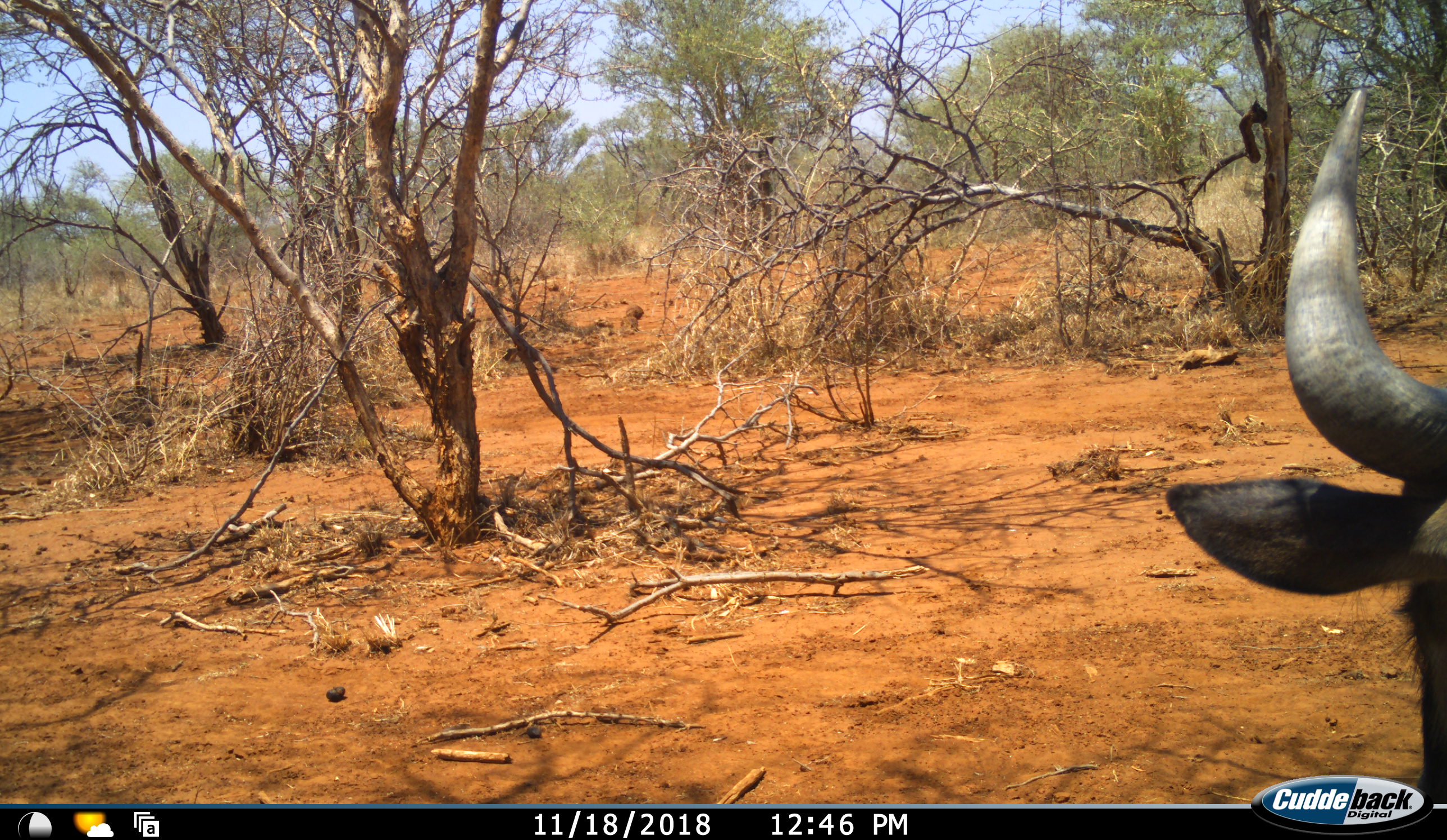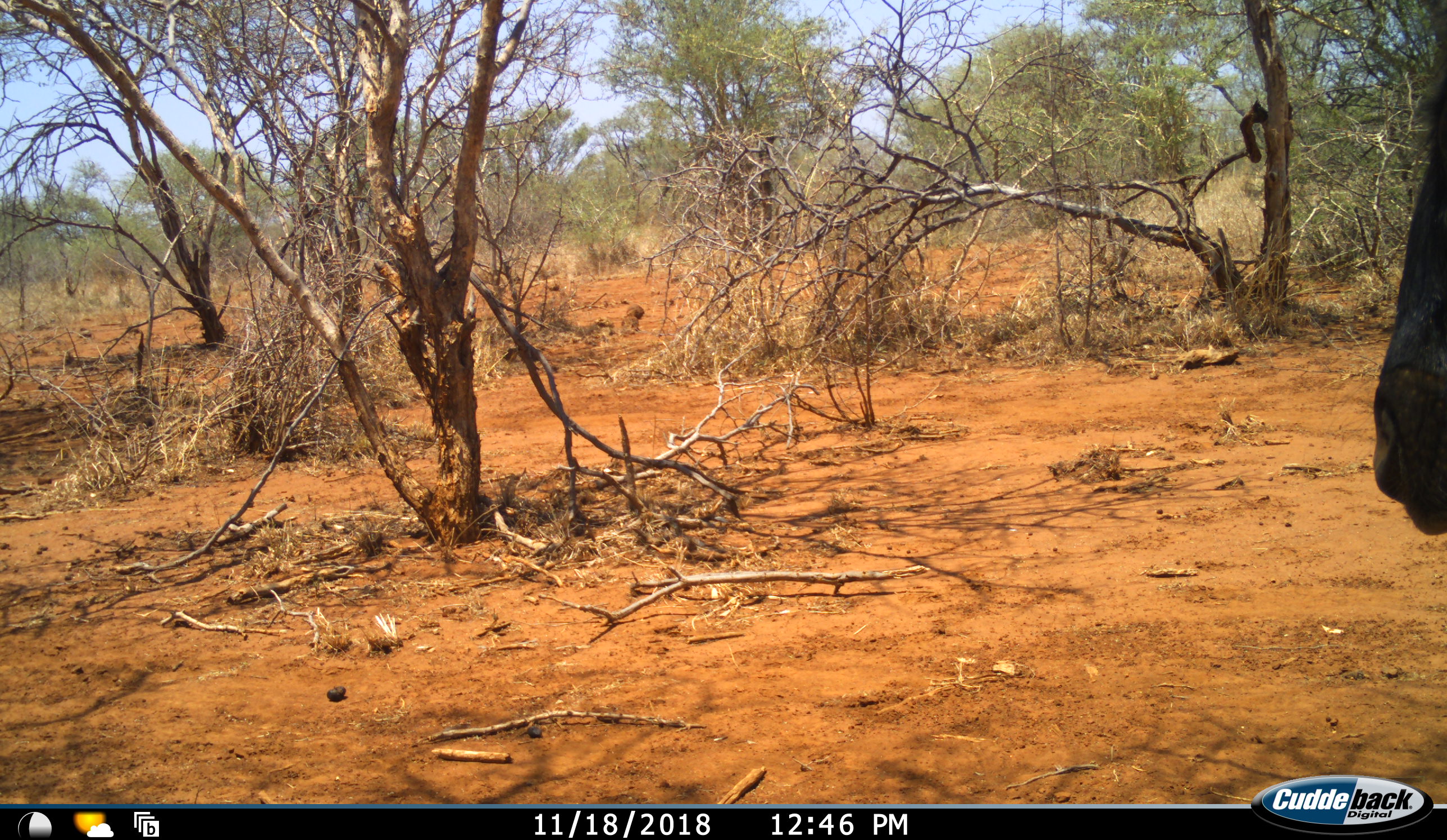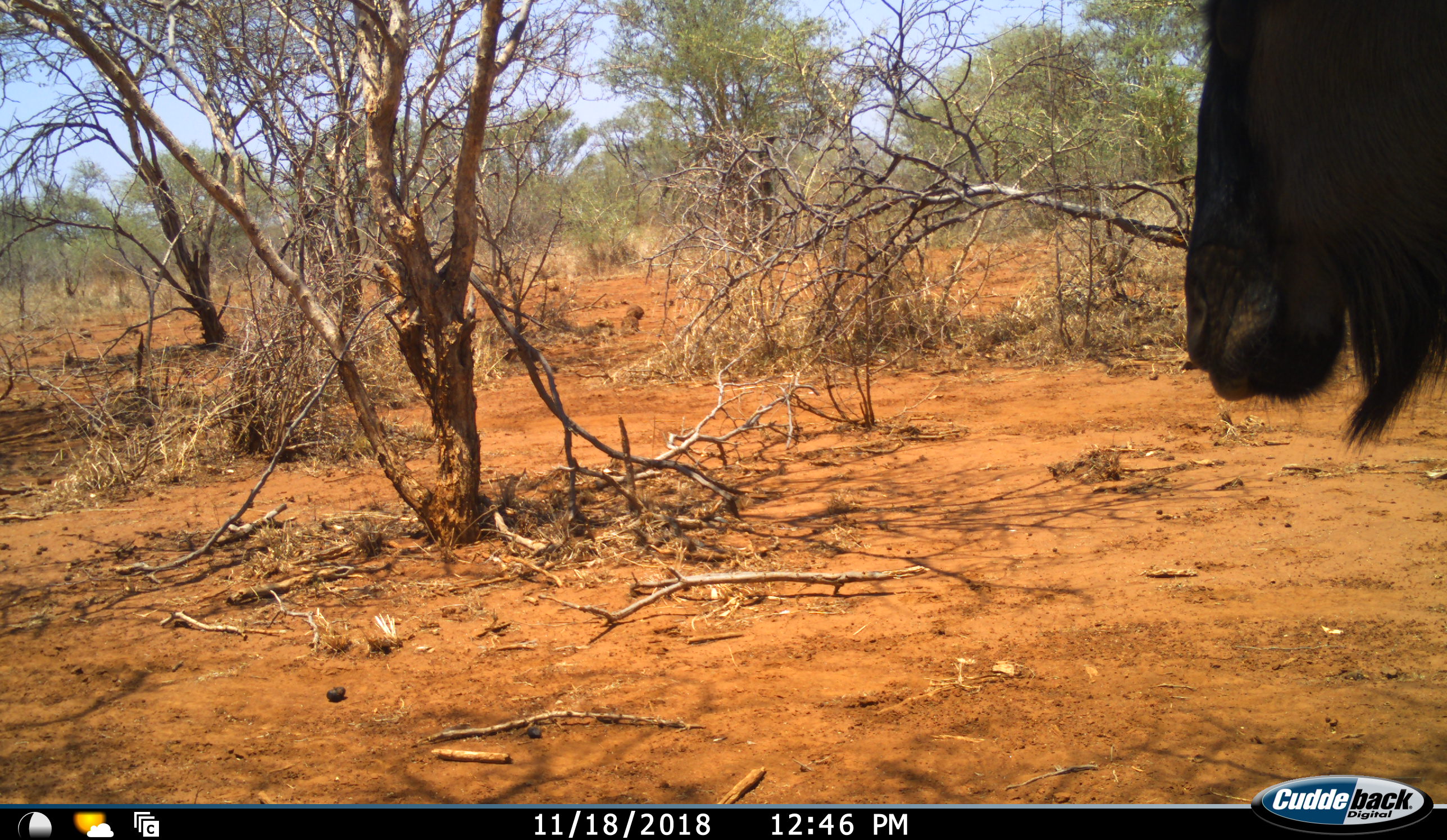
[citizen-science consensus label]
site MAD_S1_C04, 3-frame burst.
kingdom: Animalia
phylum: Chordata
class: Mammalia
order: Artiodactyla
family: Bovidae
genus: Connochaetes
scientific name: Connochaetes taurinus taurinus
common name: blue wildebeest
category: wildebeestblue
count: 1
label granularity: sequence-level